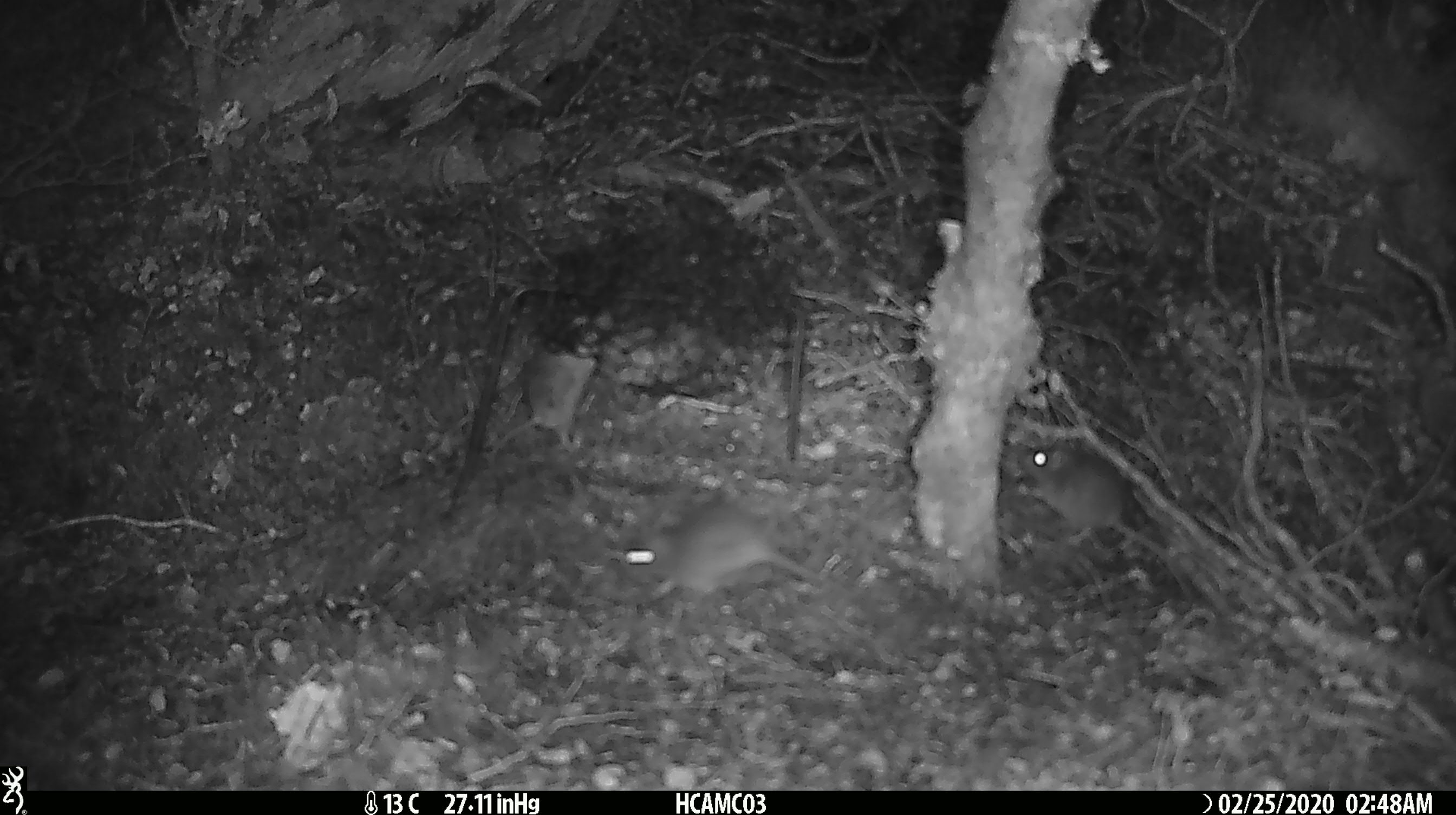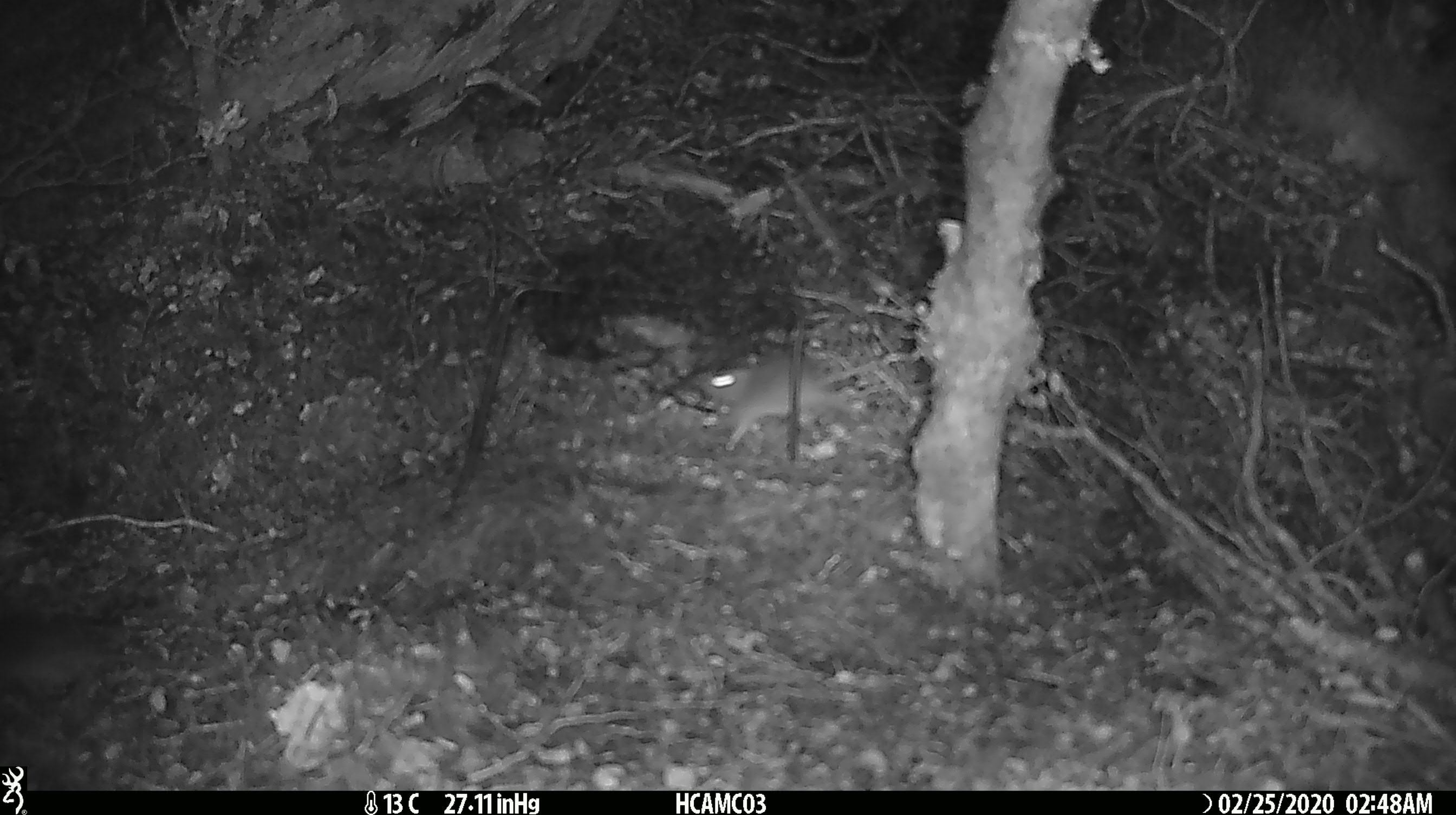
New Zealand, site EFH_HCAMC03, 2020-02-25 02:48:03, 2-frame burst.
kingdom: Animalia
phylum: Chordata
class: Mammalia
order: Rodentia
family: Muridae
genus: Mus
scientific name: Mus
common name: mouse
Mouse (Mus).